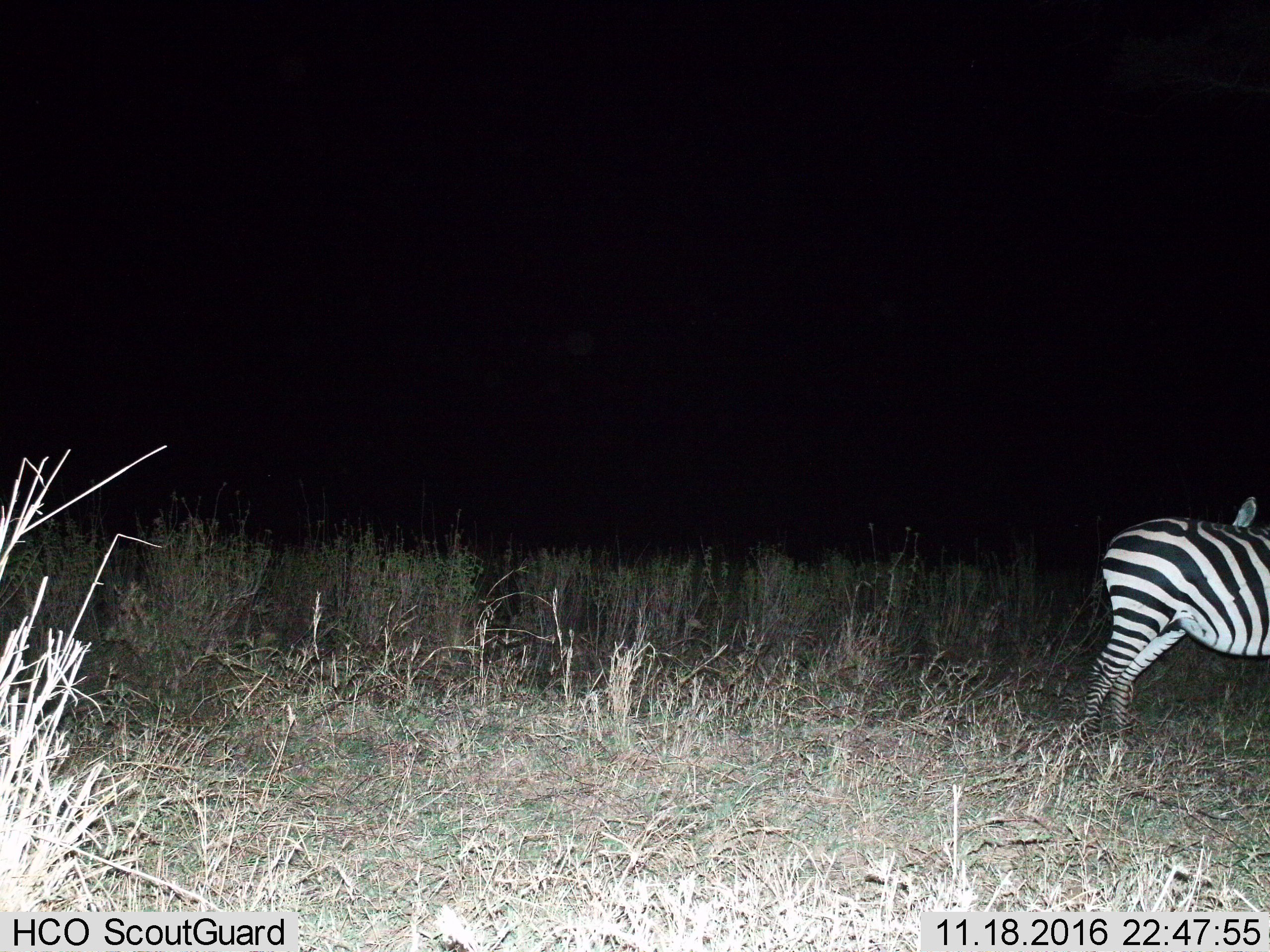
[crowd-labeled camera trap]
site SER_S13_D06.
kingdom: Animalia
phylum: Chordata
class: Mammalia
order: Perissodactyla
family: Equidae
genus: Equus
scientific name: Equus quagga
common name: plains zebra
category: zebraplains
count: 1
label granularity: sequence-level